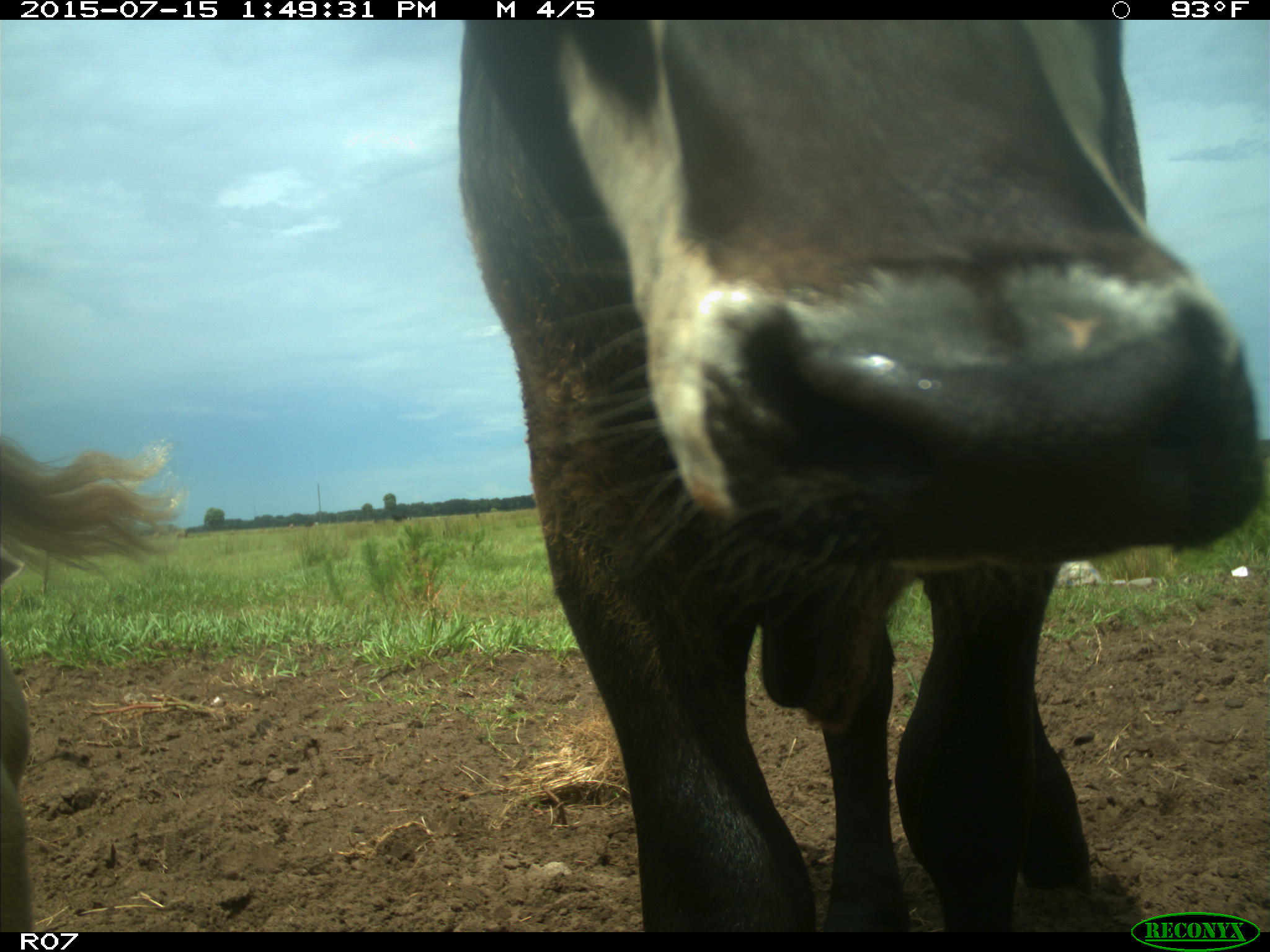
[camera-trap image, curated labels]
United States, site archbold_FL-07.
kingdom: Animalia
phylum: Chordata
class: Mammalia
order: Artiodactyla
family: Bovidae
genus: Bos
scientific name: Bos taurus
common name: domestic cow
Bos taurus (domestic cow).